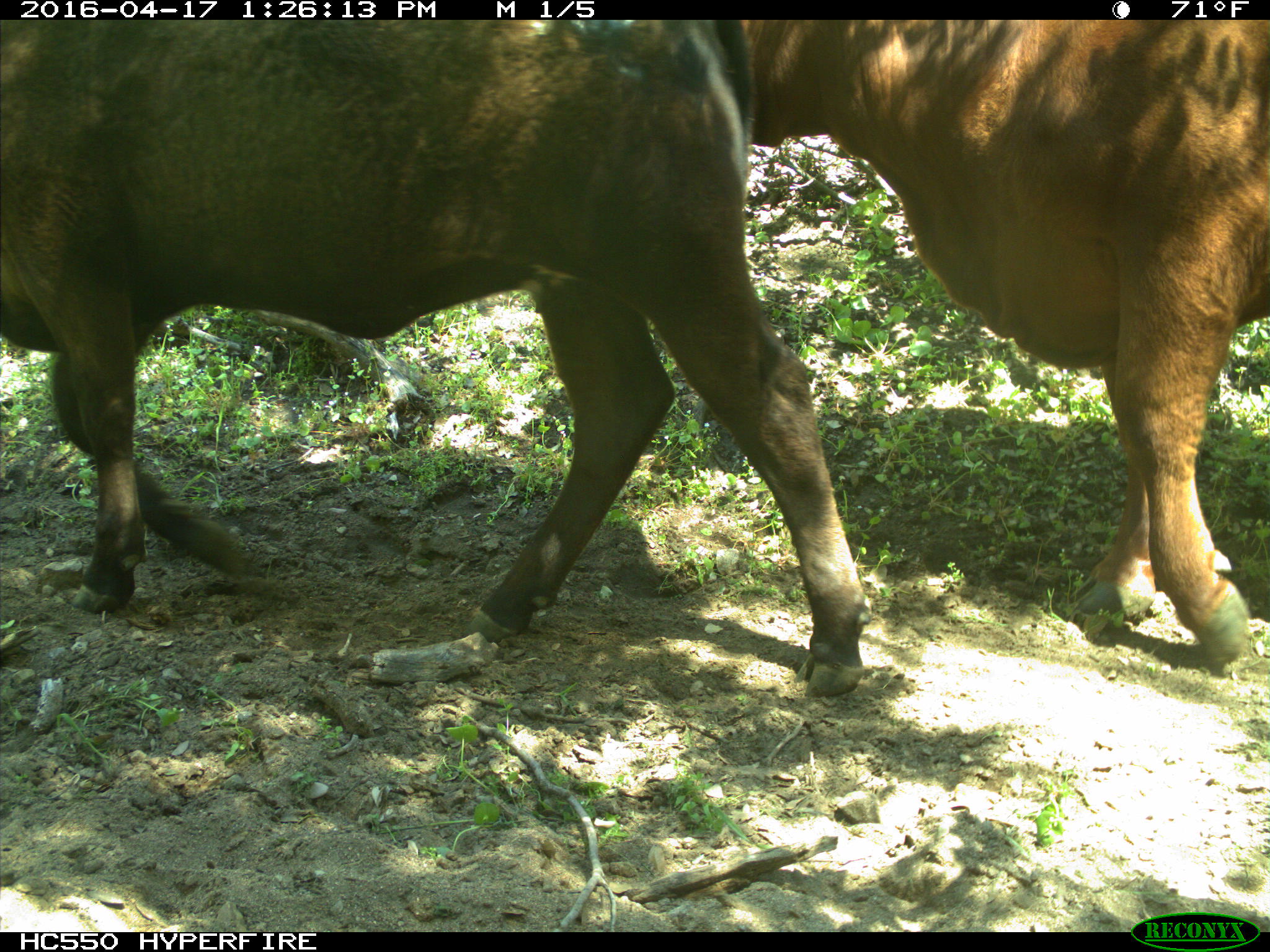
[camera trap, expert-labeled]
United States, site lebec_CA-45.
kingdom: Animalia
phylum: Chordata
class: Mammalia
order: Artiodactyla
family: Bovidae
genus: Bos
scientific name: Bos taurus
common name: domestic cow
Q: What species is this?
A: Bos taurus (domestic cow).